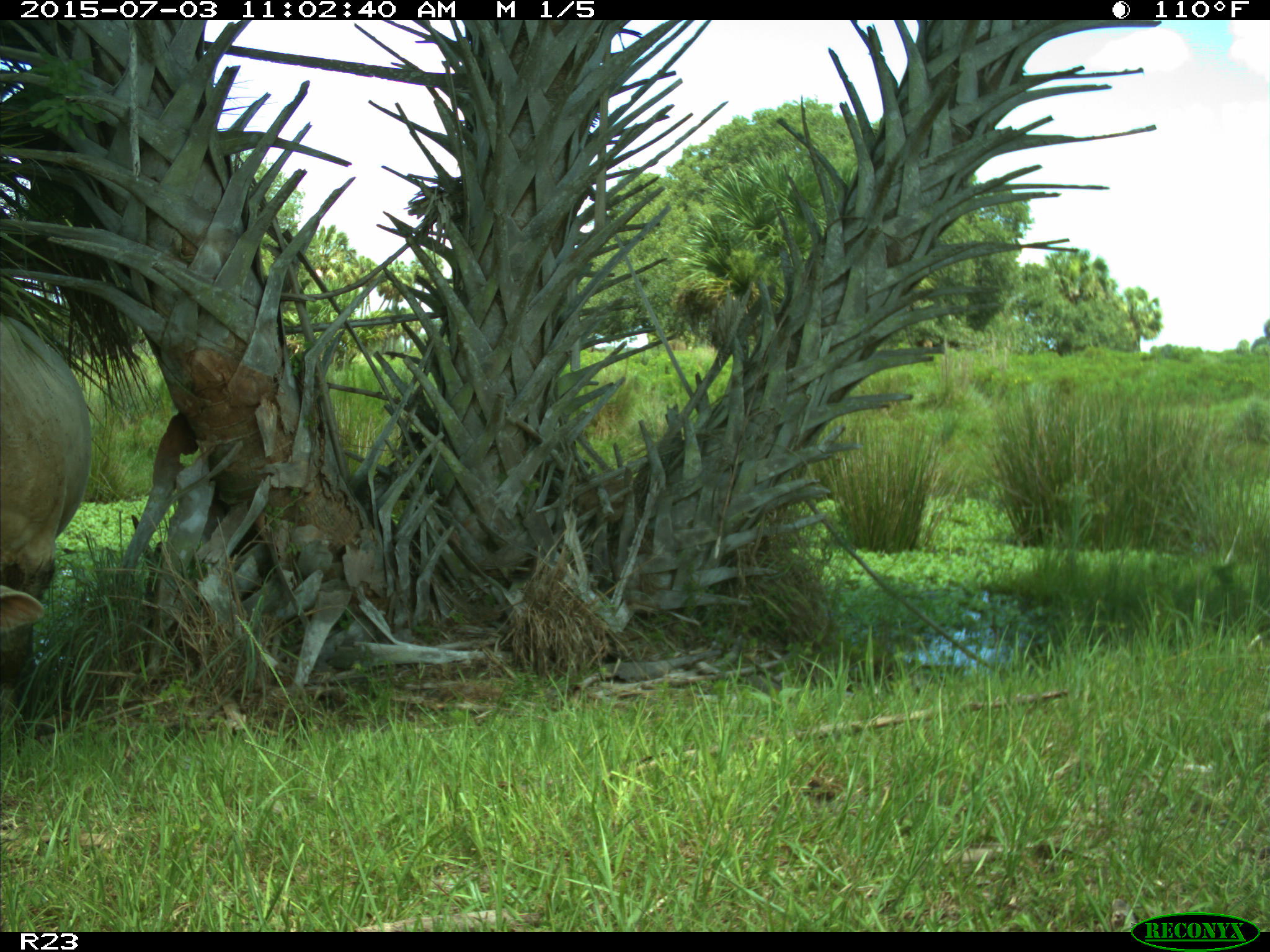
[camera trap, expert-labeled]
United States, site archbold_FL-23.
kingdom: Animalia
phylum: Chordata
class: Mammalia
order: Artiodactyla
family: Bovidae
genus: Bos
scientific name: Bos taurus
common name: domestic cow